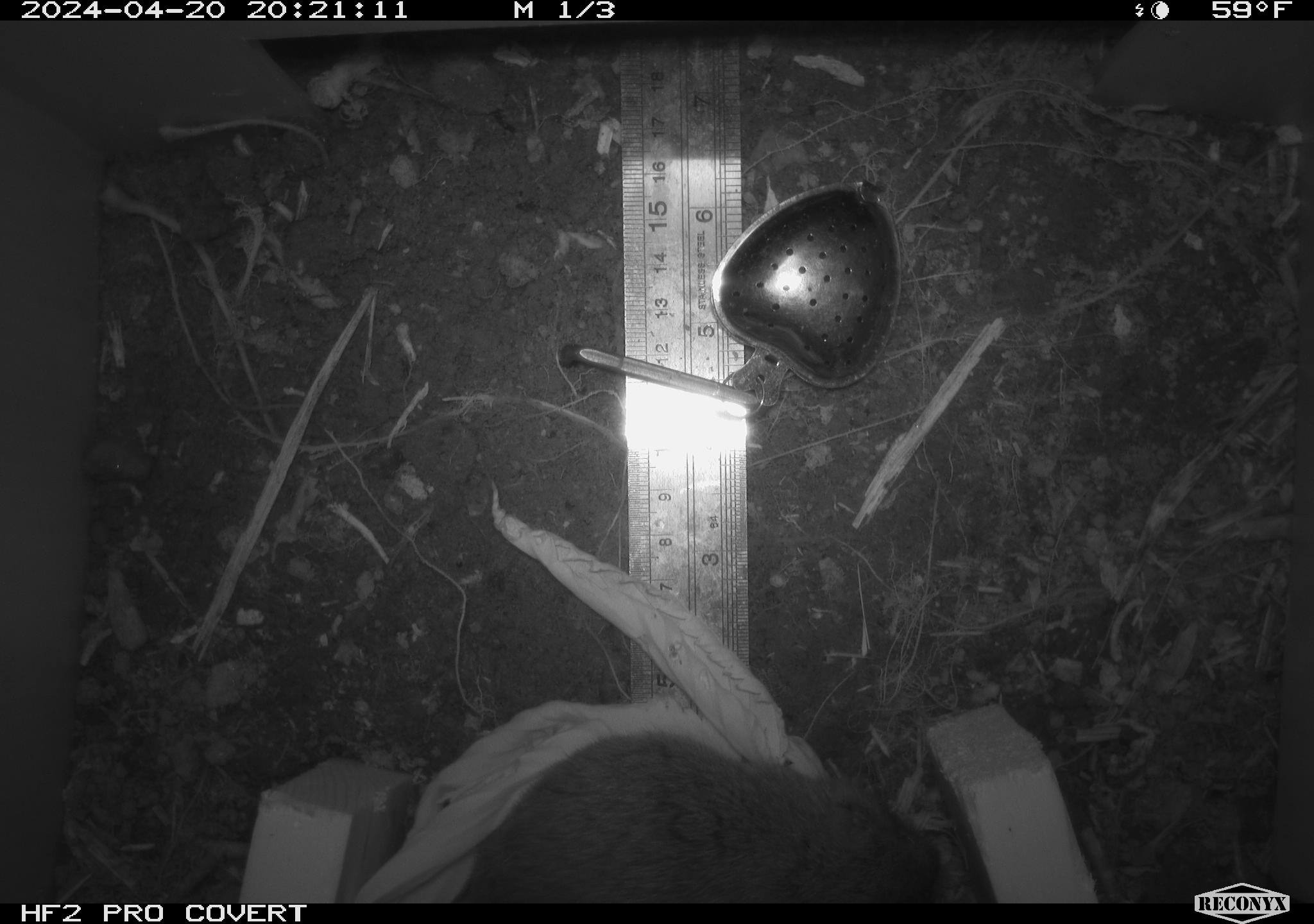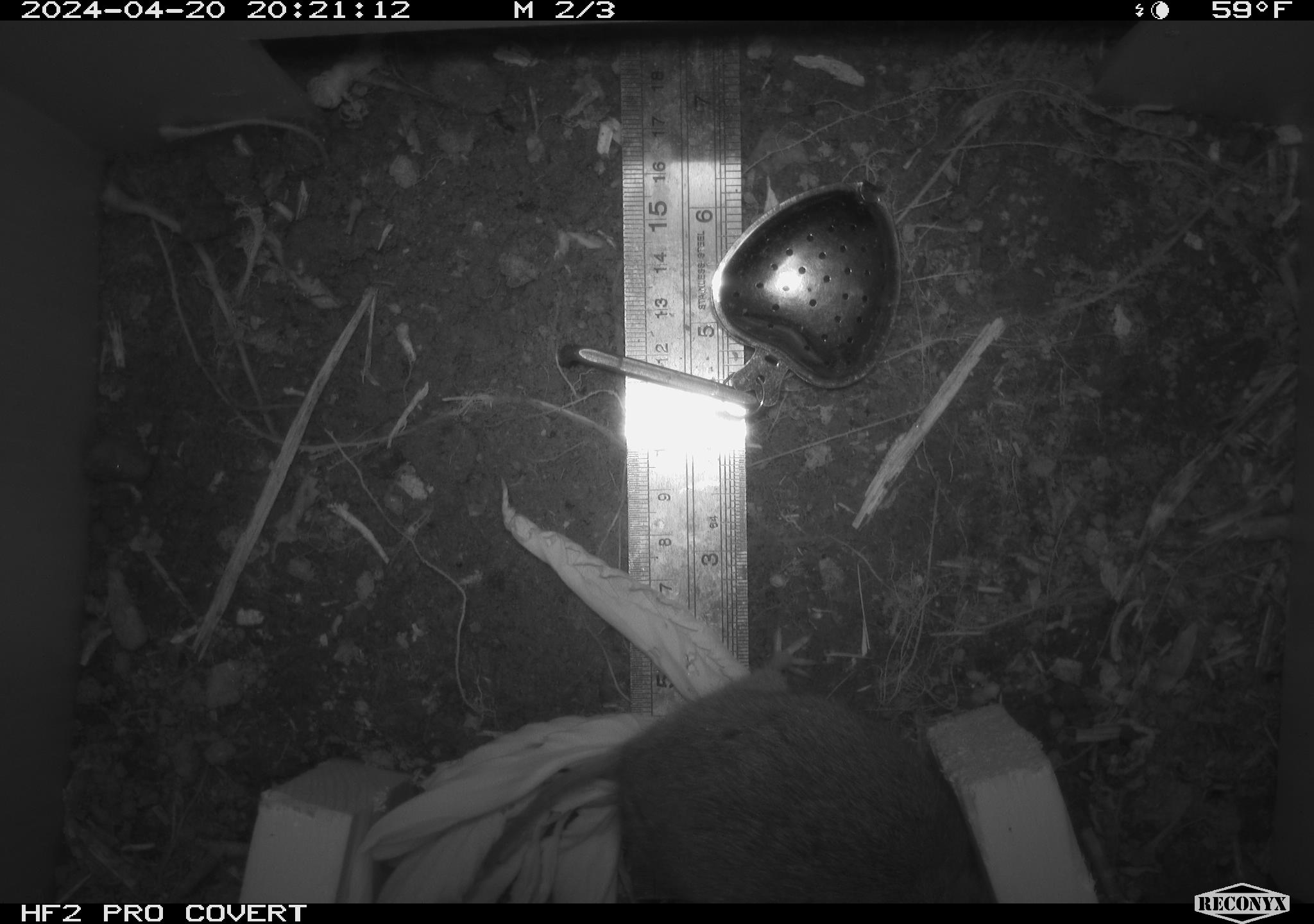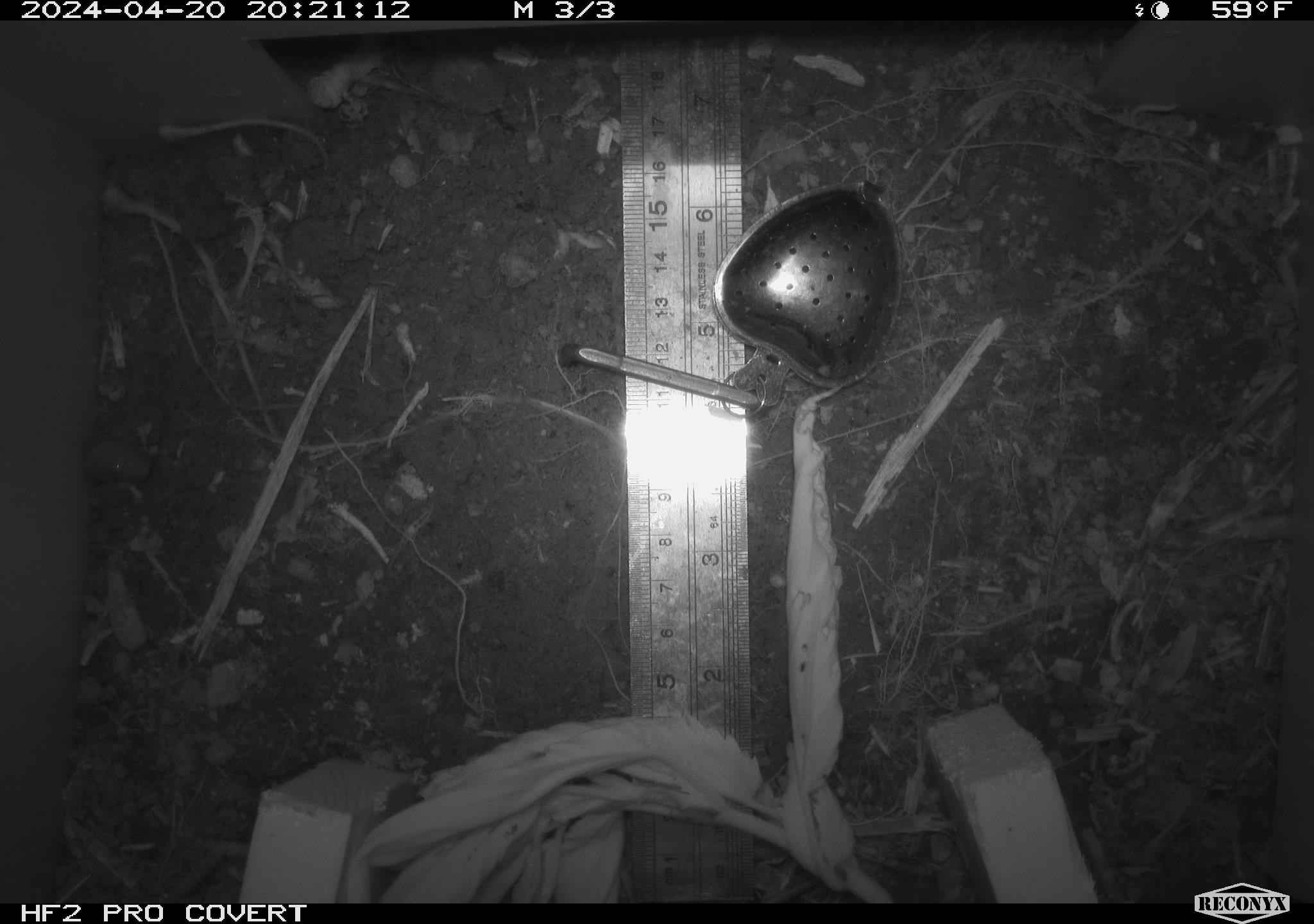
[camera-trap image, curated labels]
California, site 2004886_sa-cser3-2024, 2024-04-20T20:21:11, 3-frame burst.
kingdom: Animalia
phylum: Chordata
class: Mammalia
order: Rodentia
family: Muridae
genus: Rattus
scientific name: Rattus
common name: rat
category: rattus species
Rattus species (rat) (Rattus).